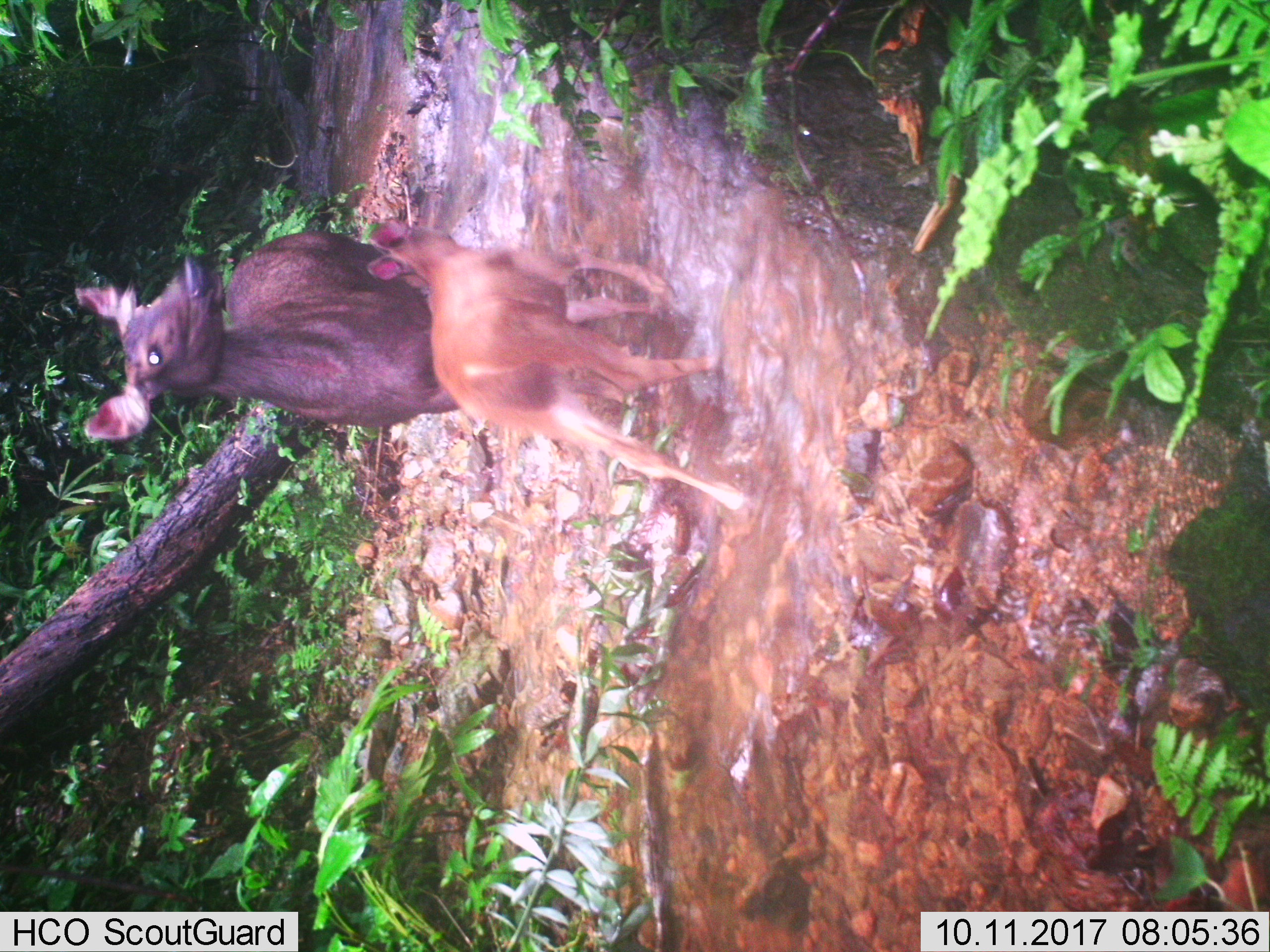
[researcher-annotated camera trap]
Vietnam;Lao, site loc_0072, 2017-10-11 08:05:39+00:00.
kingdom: Animalia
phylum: Chordata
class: Mammalia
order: Artiodactyla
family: Cervidae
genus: Rusa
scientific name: Rusa unicolor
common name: sambar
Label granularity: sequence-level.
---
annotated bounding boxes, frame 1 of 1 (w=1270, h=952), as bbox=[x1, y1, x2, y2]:
sambar: bbox=[366, 218, 745, 510]; bbox=[73, 230, 459, 439]